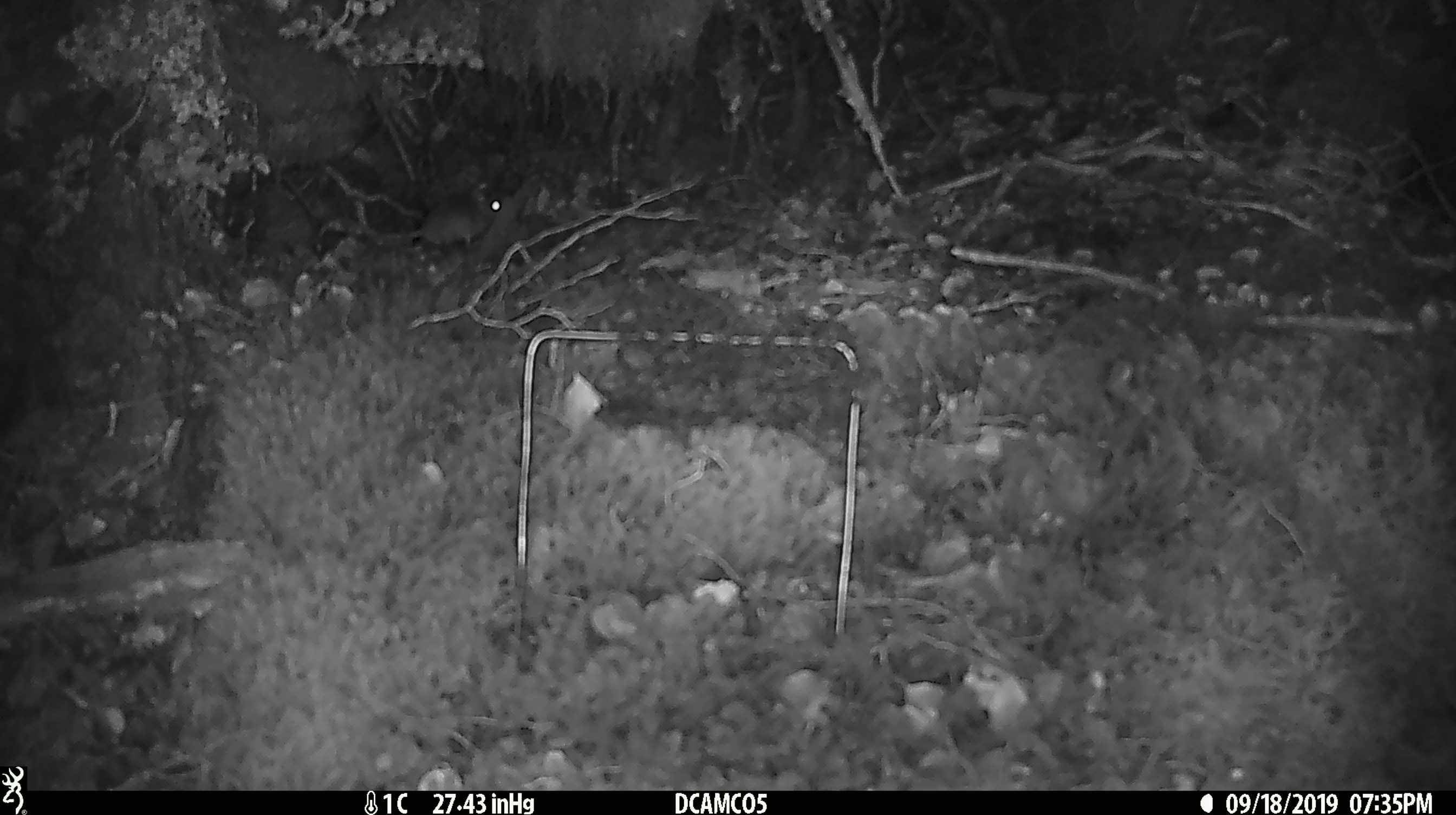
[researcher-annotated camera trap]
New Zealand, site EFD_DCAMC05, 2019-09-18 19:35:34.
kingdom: Animalia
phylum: Chordata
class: Mammalia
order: Rodentia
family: Muridae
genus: Mus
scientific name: Mus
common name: mouse